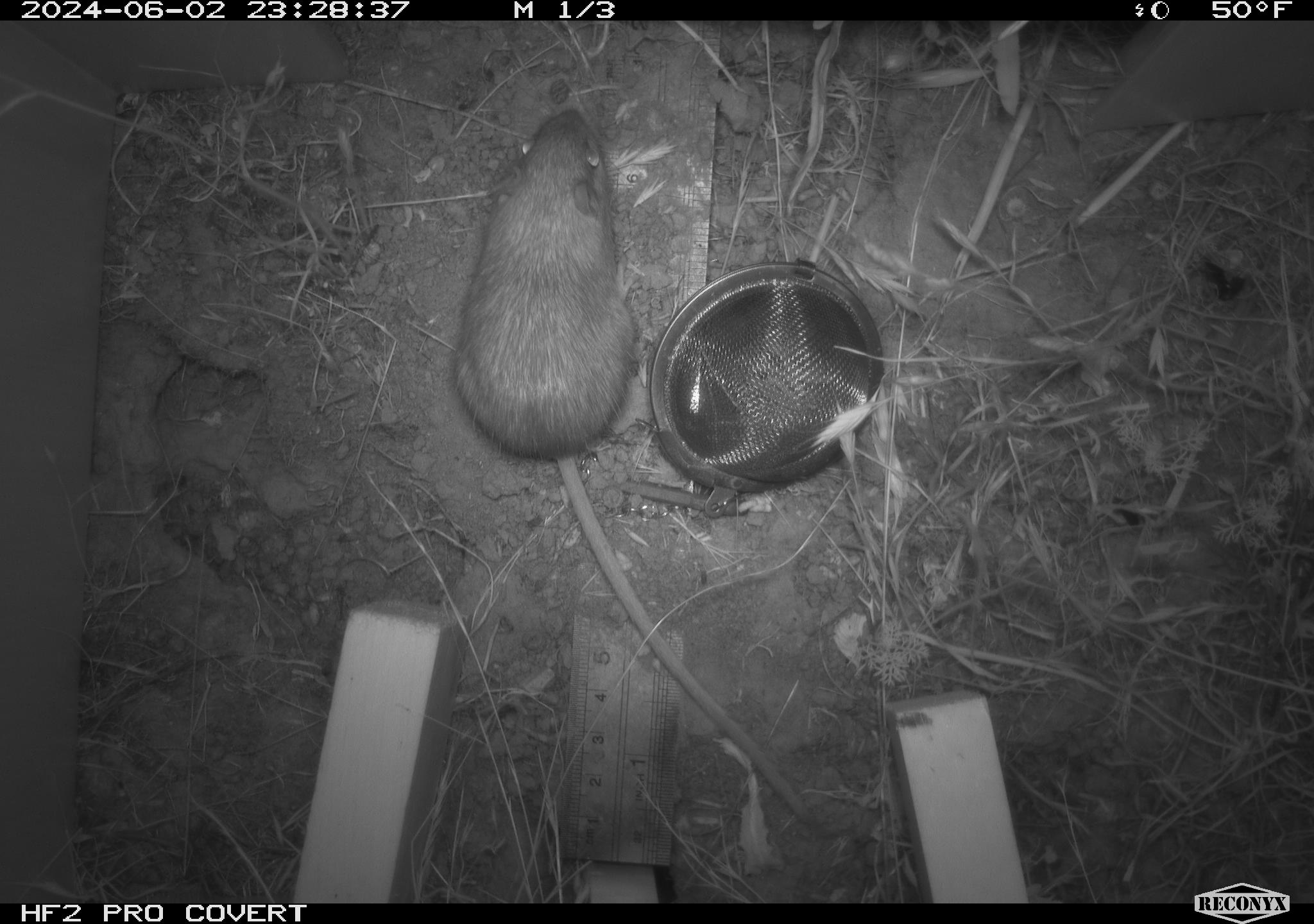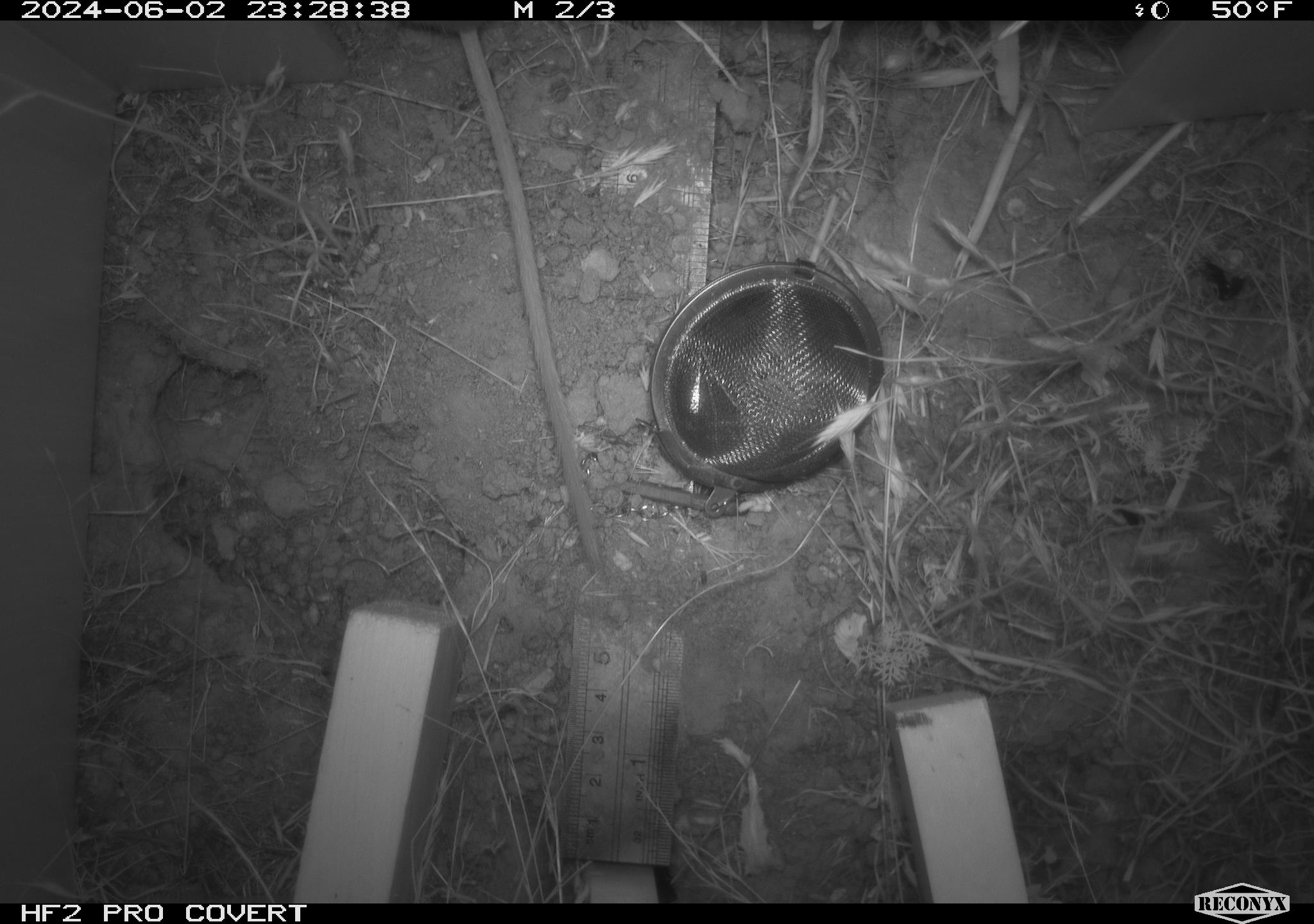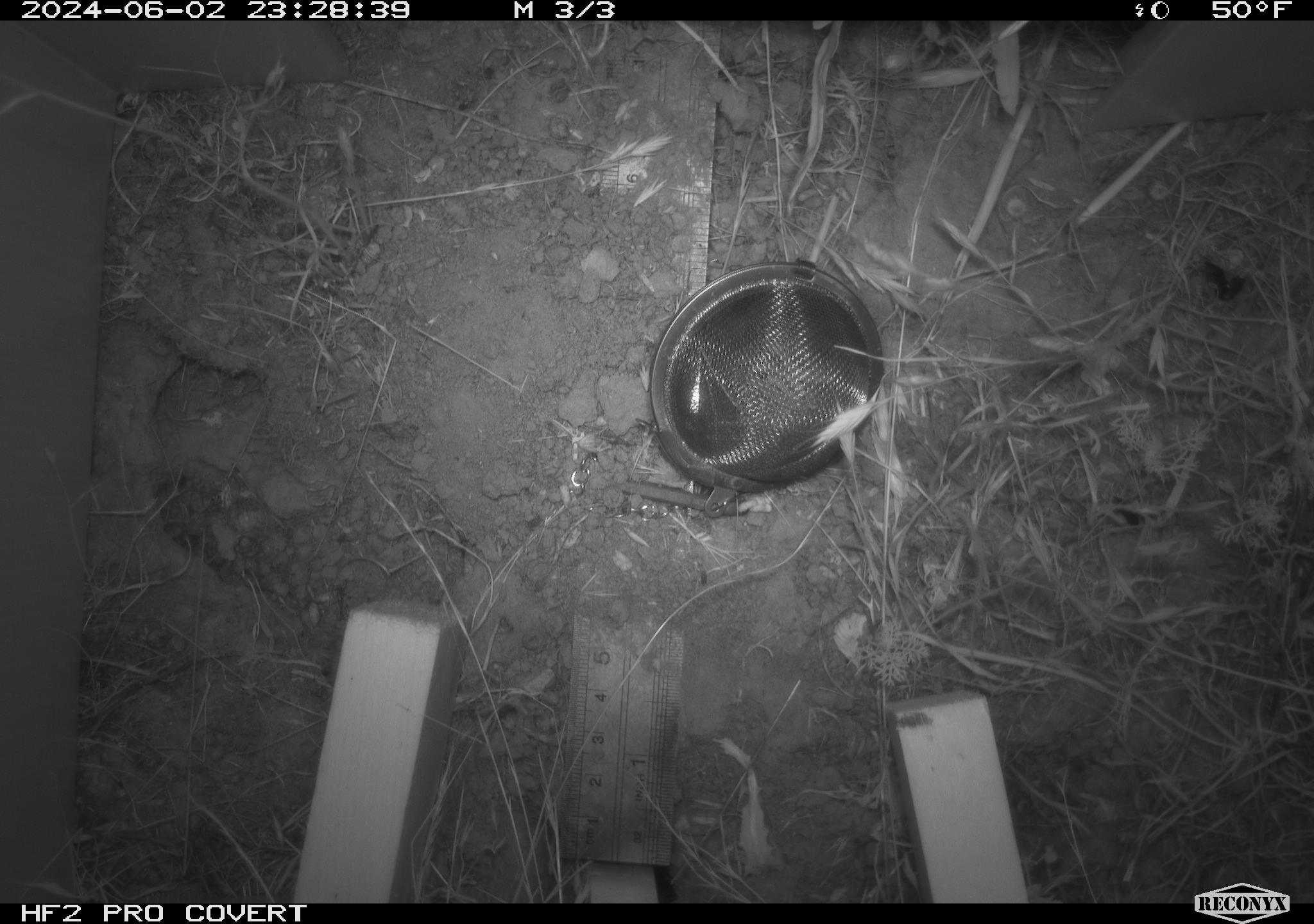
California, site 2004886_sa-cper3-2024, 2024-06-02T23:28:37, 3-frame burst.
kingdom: Animalia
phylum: Chordata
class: Mammalia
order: Rodentia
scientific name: Rodentia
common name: rodent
Rodent (Rodentia).